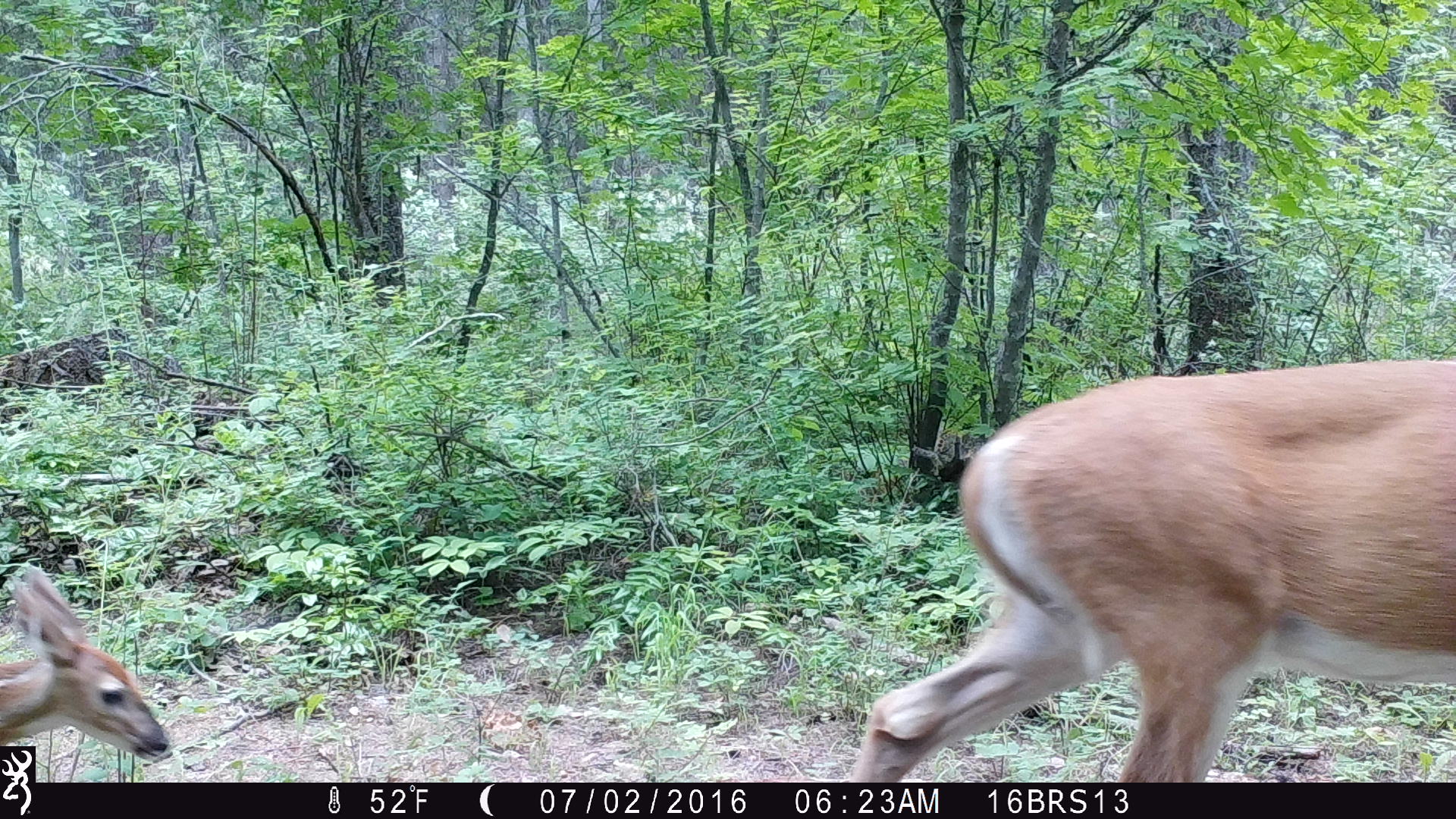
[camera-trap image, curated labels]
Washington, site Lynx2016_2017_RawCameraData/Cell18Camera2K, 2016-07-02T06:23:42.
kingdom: Animalia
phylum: Chordata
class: Mammalia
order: Artiodactyla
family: Cervidae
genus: Odocoileus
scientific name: Odocoileus virginianus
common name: white-tailed deer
Odocoileus virginianus (white-tailed deer). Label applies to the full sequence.